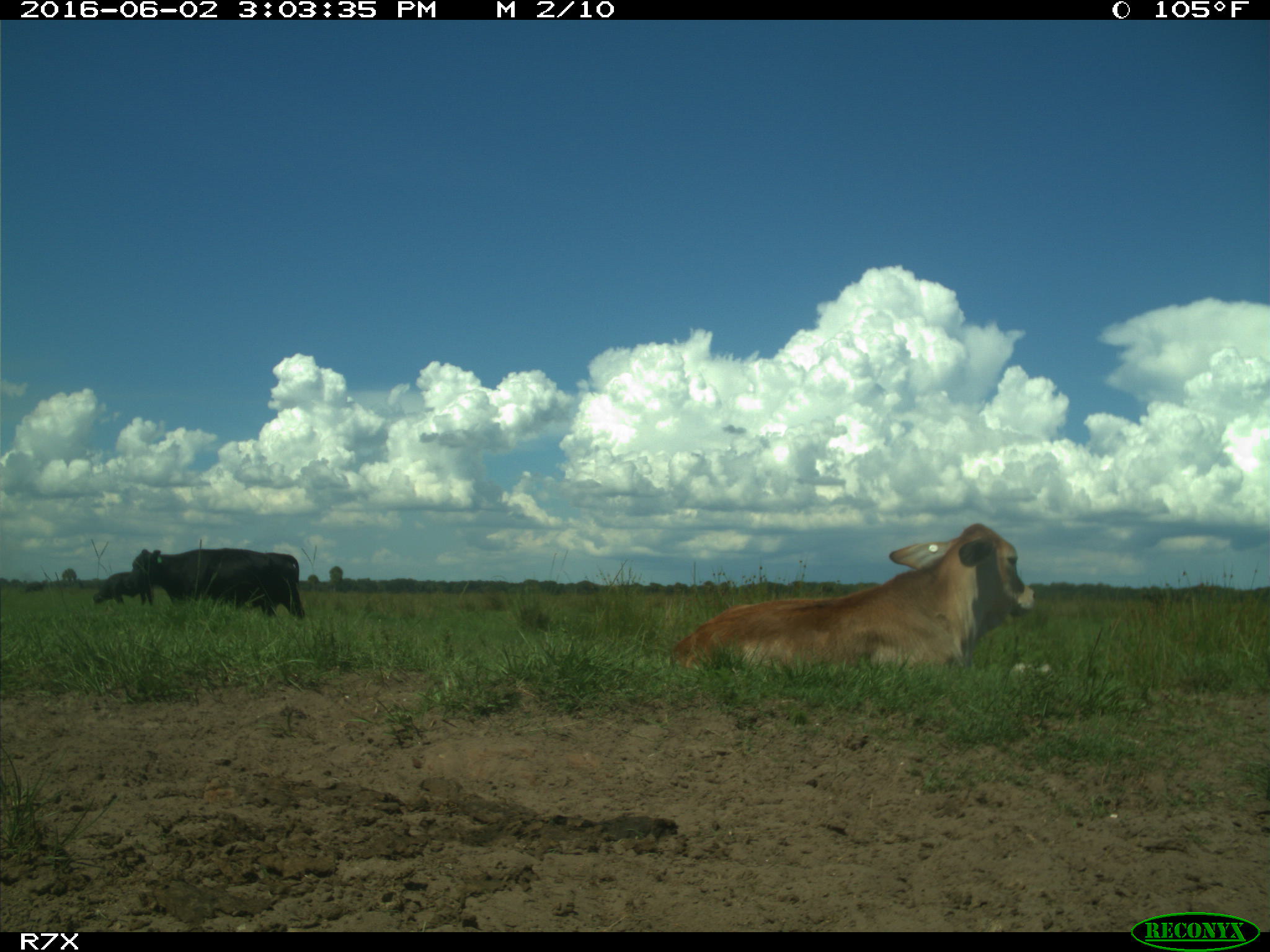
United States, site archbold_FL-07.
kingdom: Animalia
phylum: Chordata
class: Mammalia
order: Artiodactyla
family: Bovidae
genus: Bos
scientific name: Bos taurus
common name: domestic cow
Bos taurus (domestic cow).